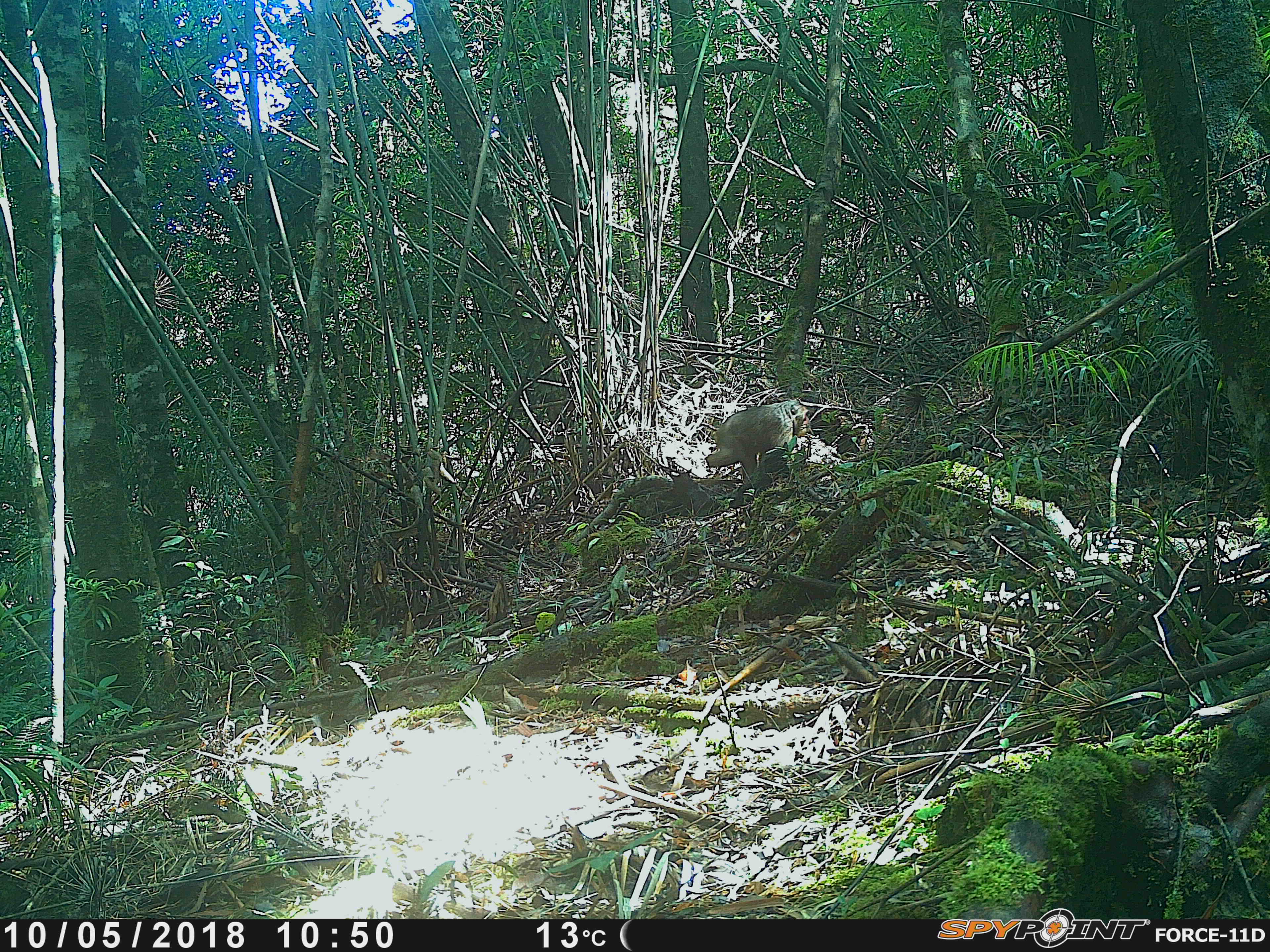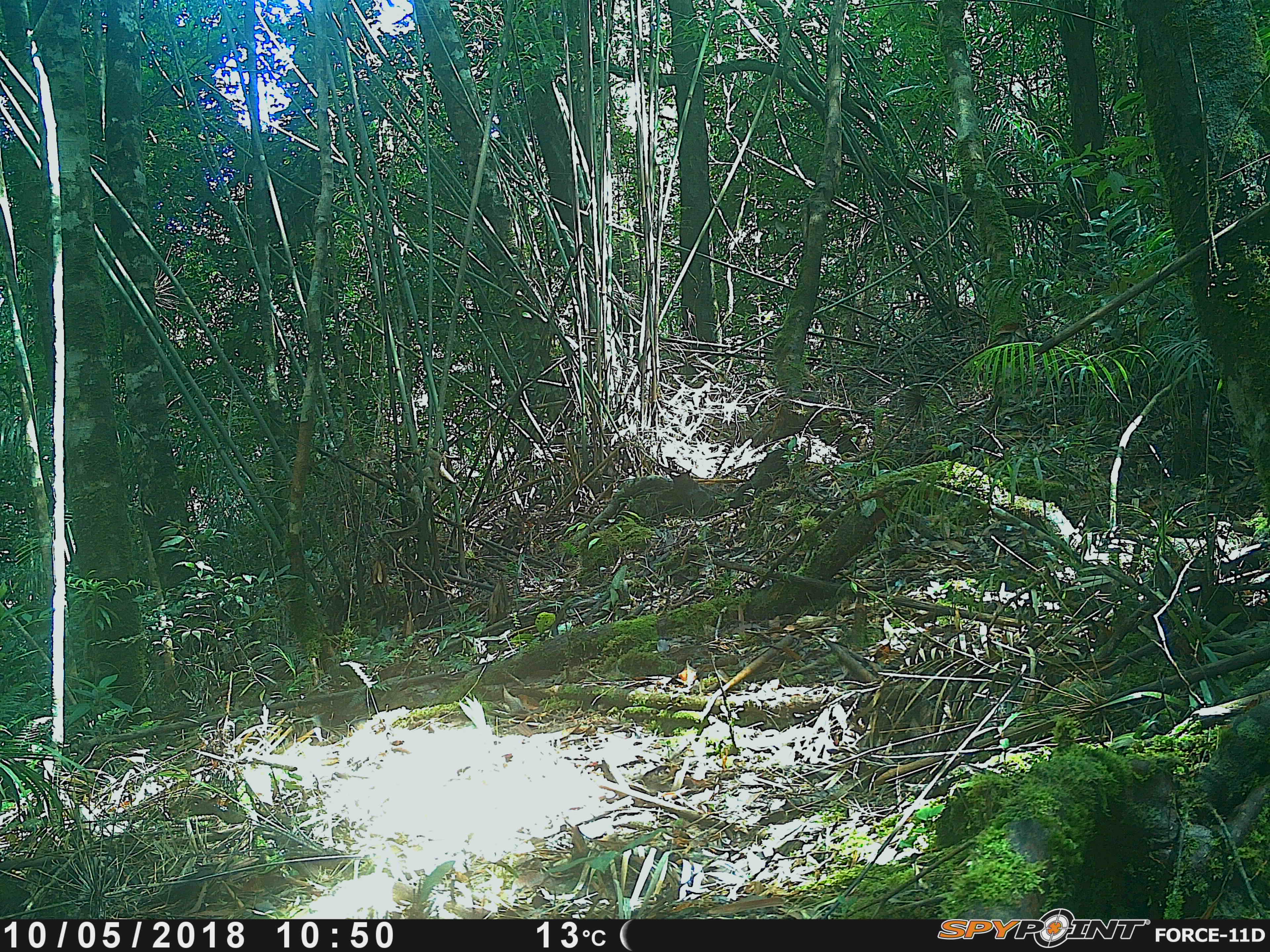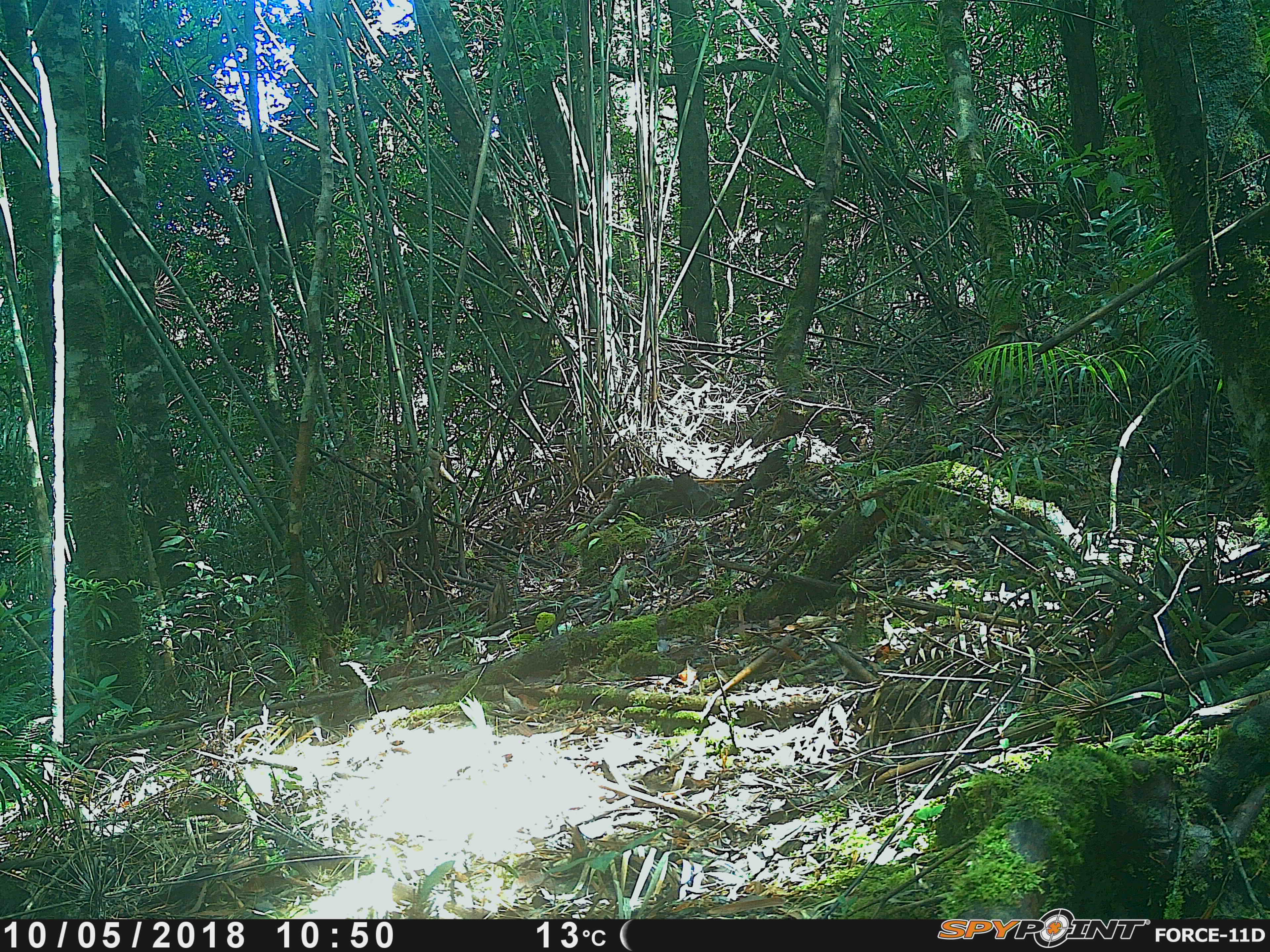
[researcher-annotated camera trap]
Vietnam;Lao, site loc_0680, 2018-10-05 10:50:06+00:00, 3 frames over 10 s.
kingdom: Animalia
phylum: Chordata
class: Mammalia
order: Primates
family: Cercopithecidae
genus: Macaca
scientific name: Macaca arctoides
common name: stump-tailed macaque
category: stump tailed macaque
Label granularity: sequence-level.